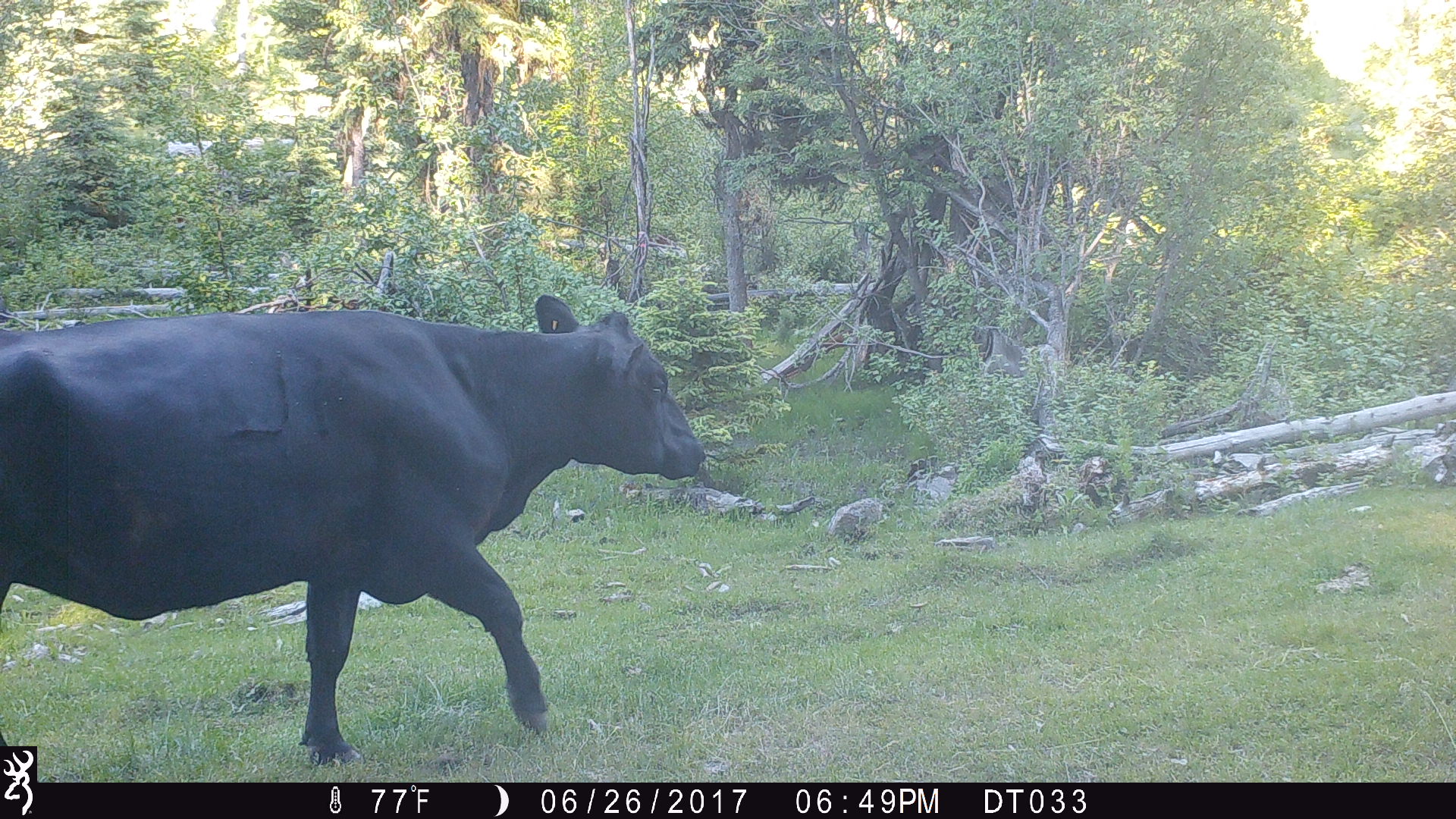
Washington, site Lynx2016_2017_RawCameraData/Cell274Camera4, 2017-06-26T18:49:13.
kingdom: Animalia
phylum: Chordata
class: Mammalia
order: Artiodactyla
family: Bovidae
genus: Bos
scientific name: Bos taurus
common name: domestic cattle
Domestic cattle (Bos taurus). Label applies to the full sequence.